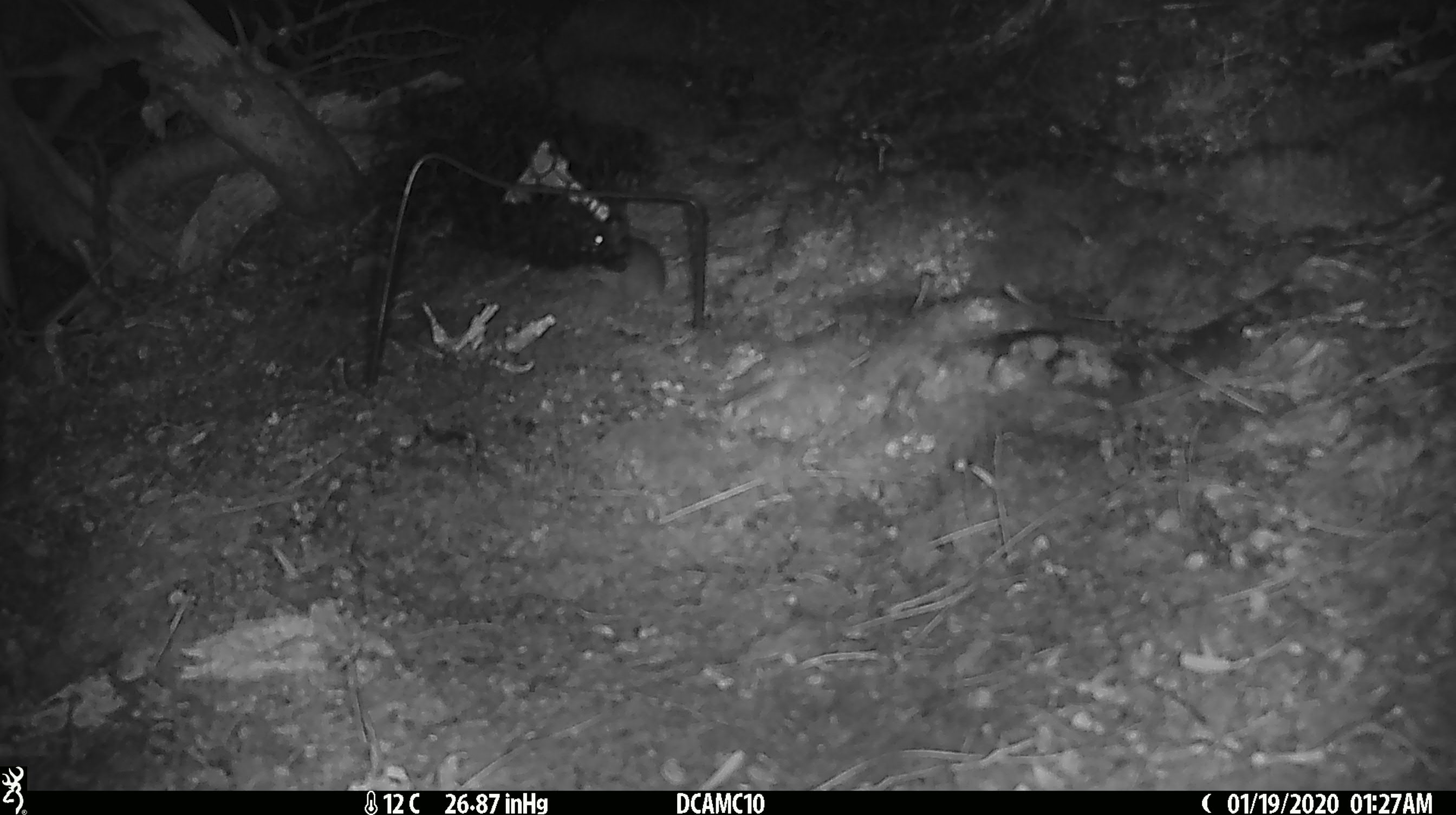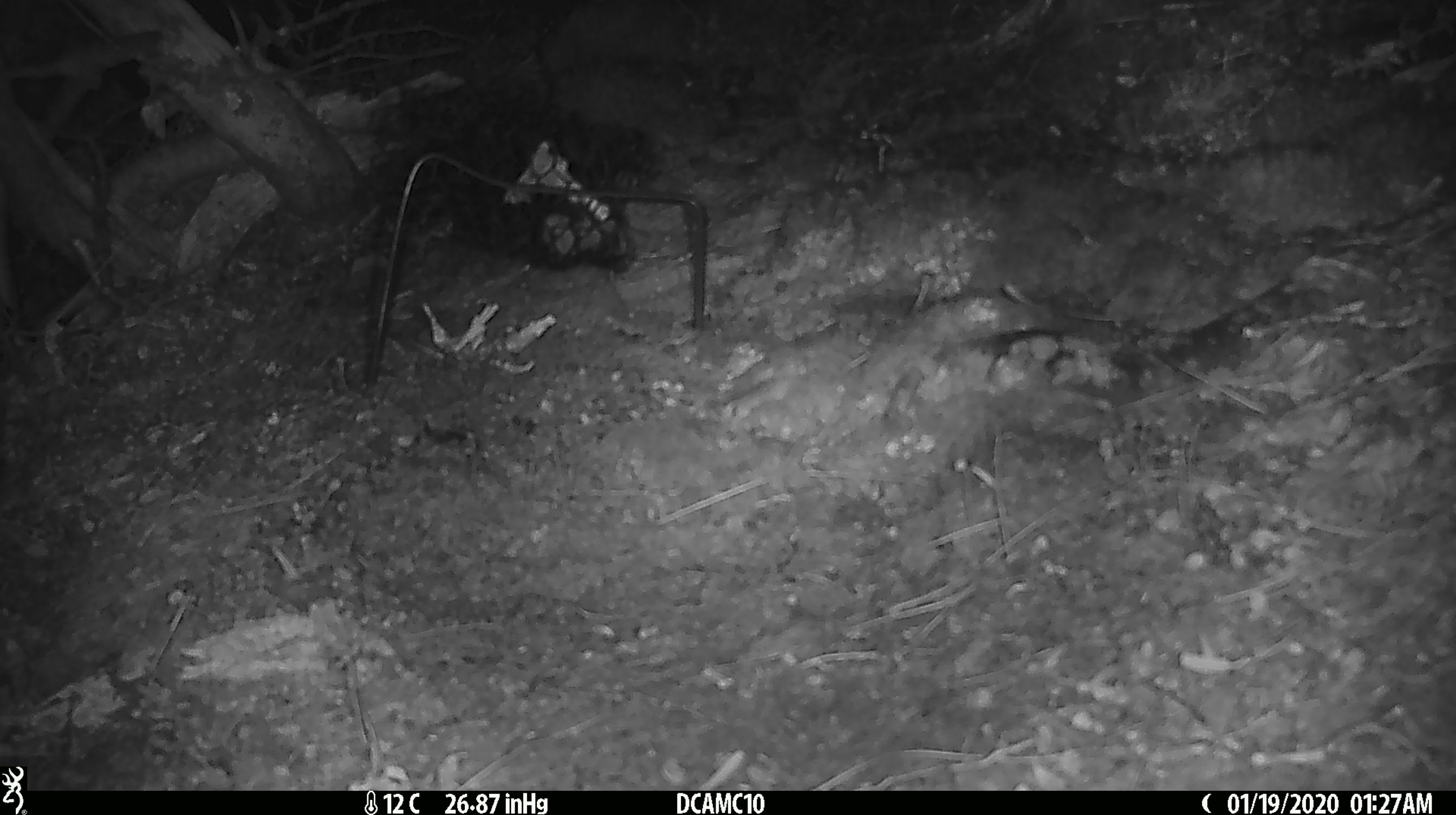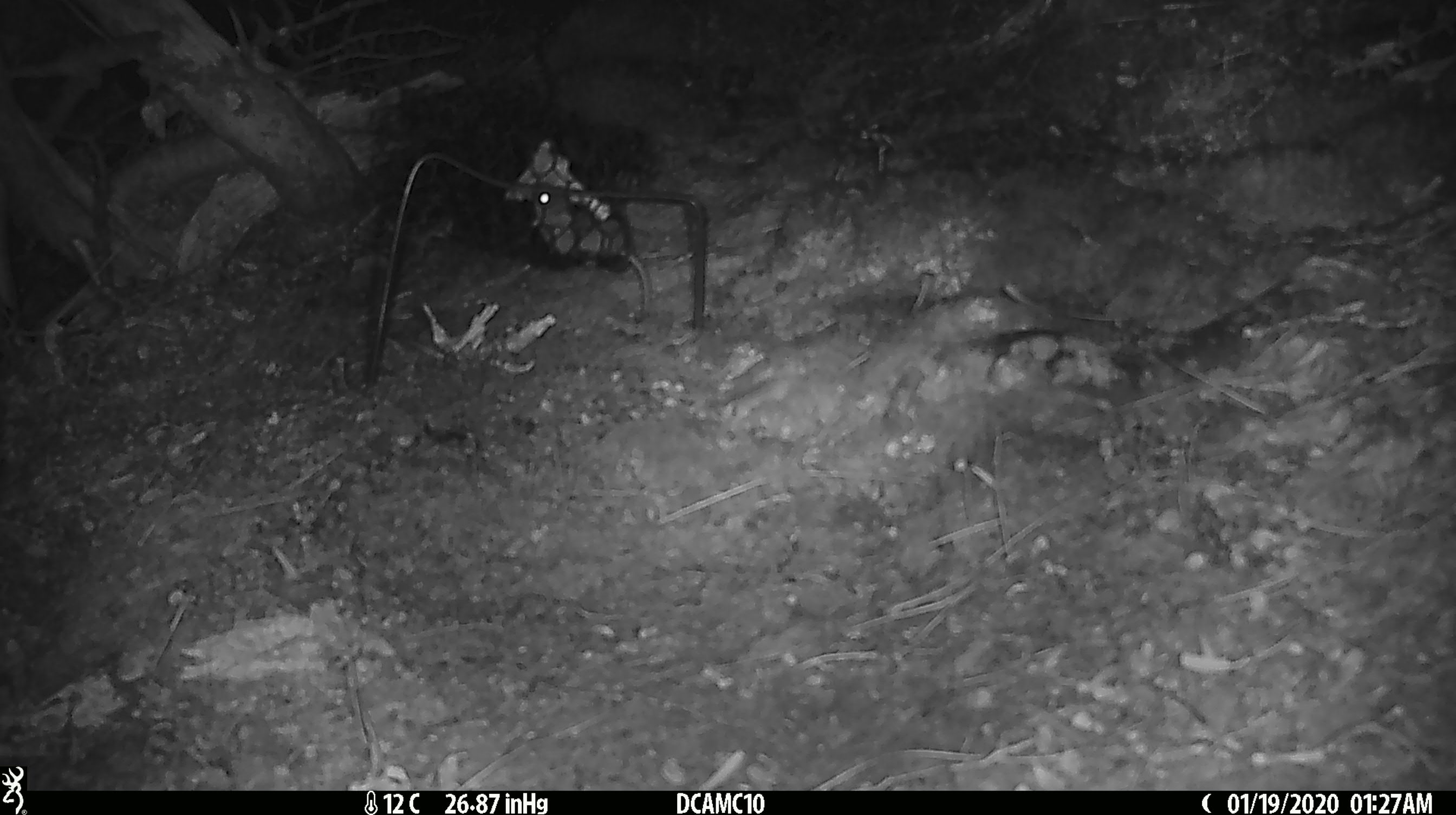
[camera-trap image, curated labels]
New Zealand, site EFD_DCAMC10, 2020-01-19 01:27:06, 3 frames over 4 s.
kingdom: Animalia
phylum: Chordata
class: Mammalia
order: Rodentia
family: Muridae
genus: Mus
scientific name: Mus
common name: mouse